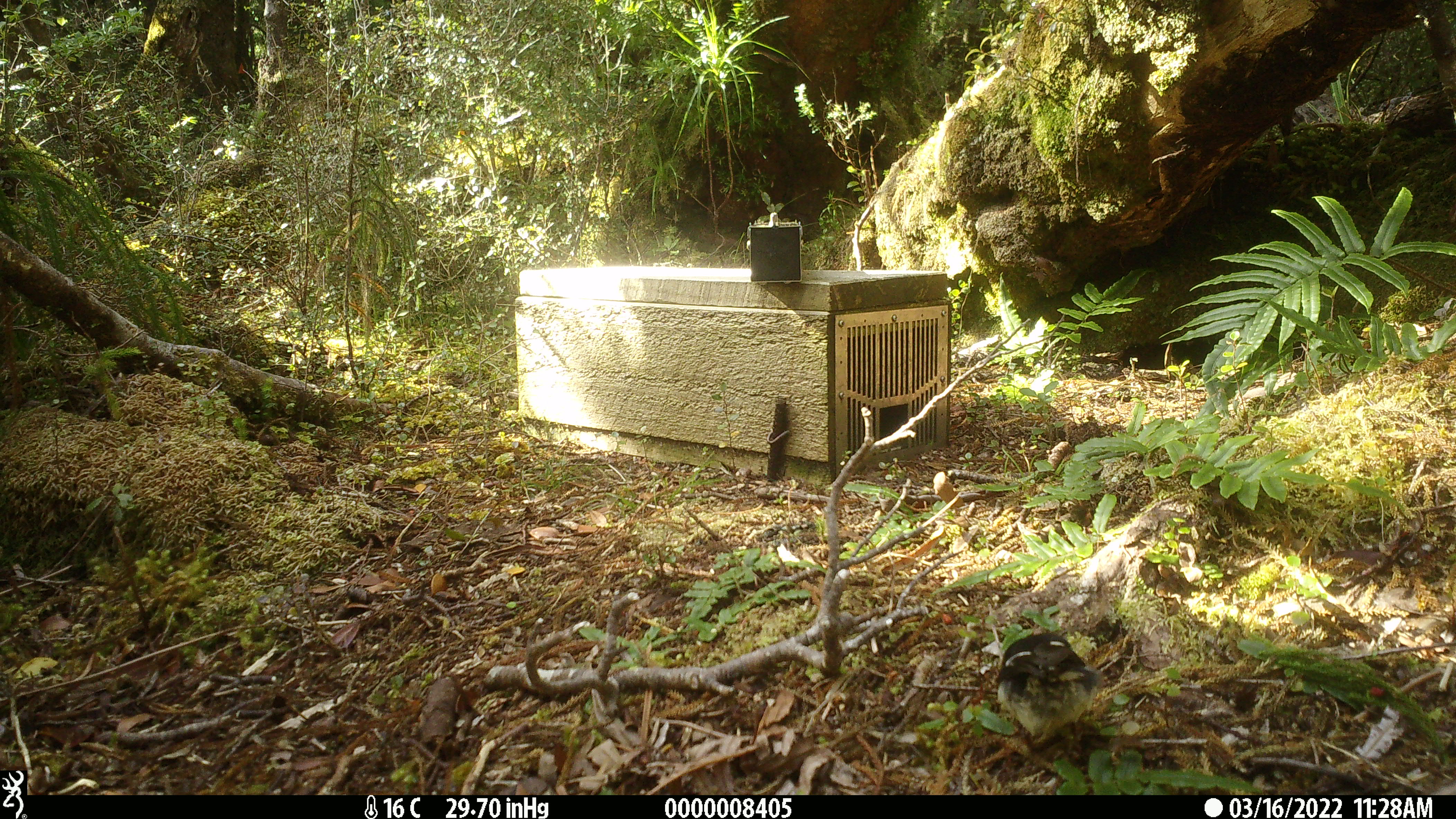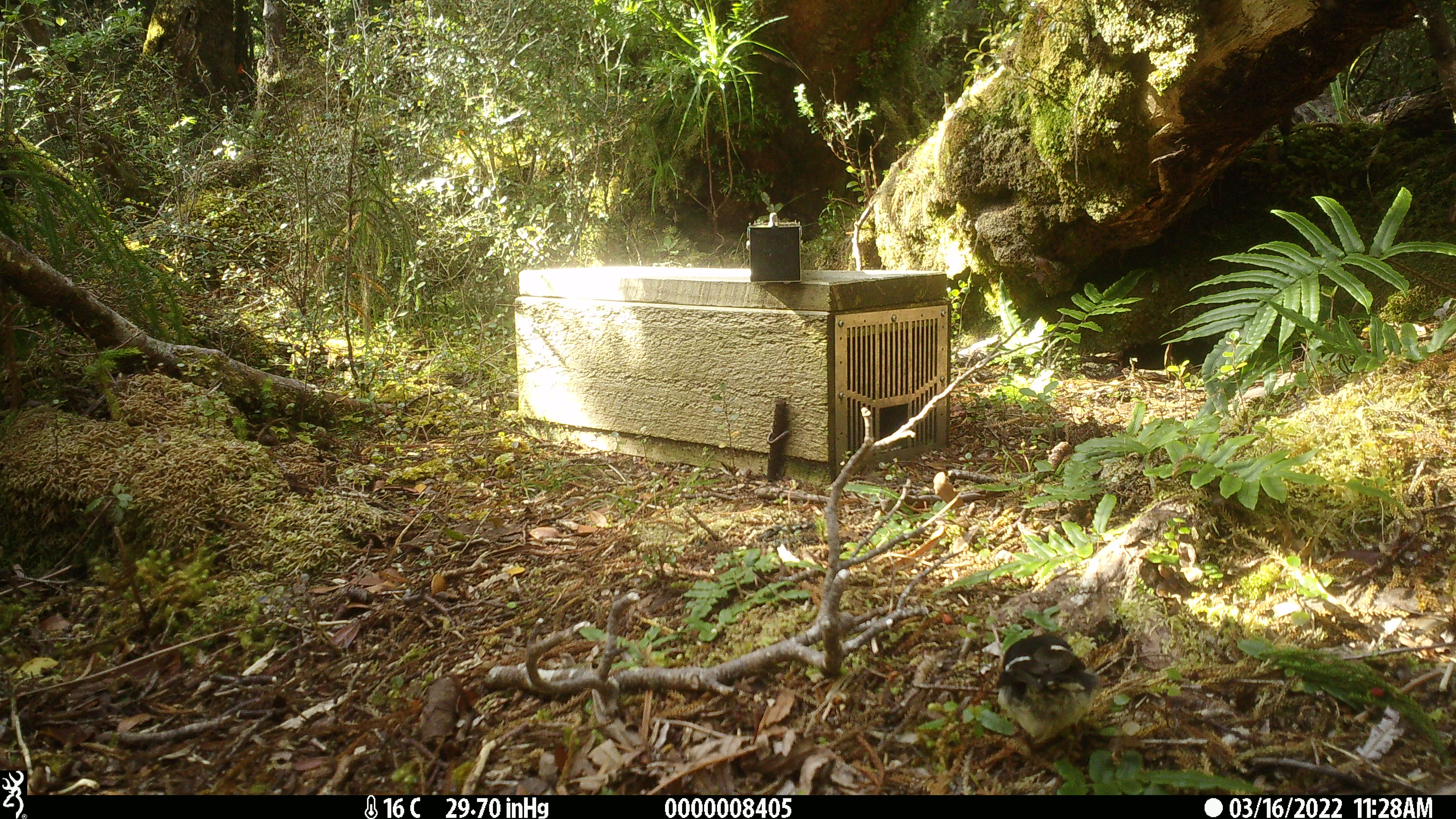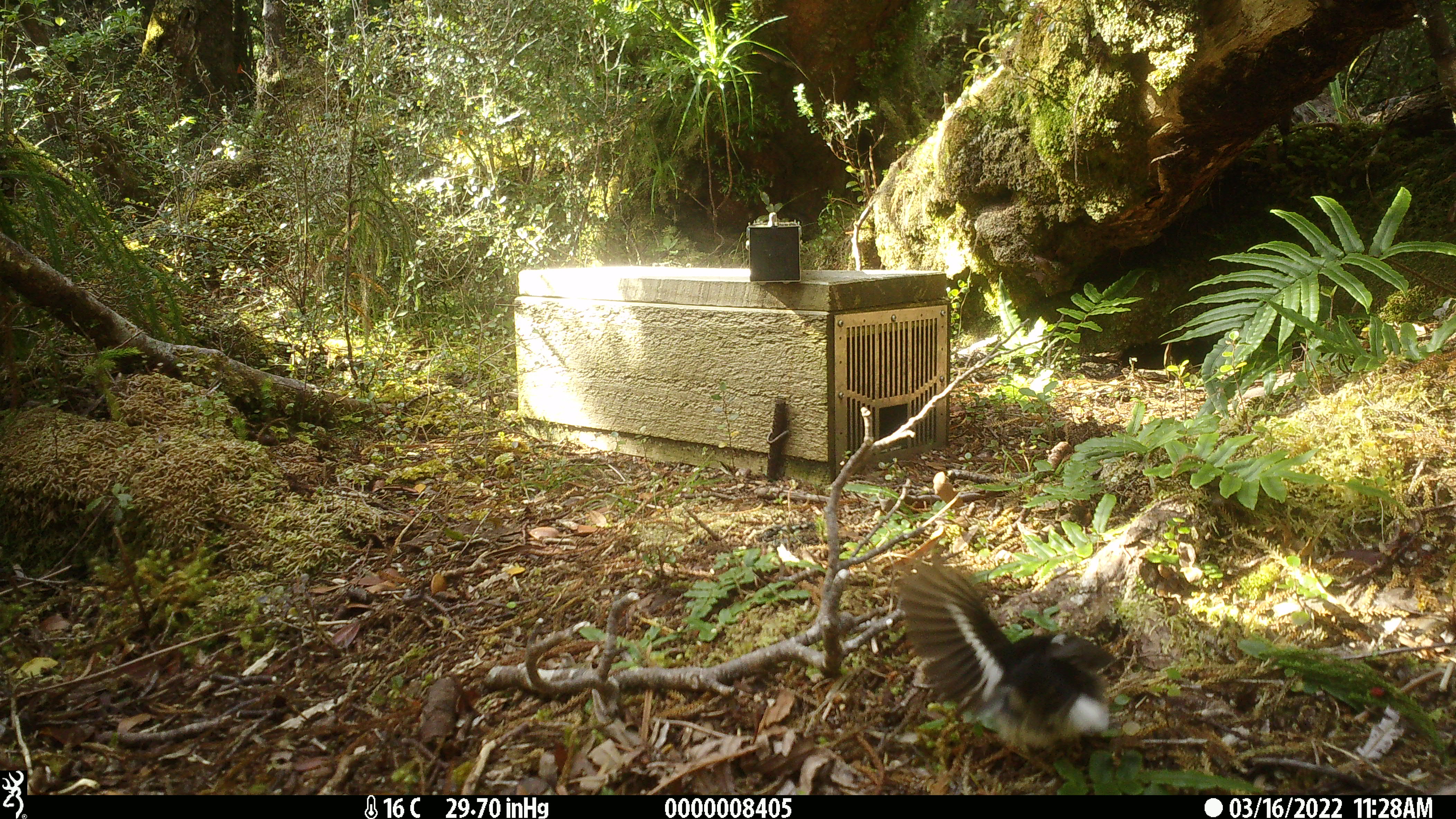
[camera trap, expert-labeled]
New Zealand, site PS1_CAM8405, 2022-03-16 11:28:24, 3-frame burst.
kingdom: Animalia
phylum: Chordata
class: Aves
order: Passeriformes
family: Petroicidae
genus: Petroica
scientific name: Petroica macrocephala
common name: tomtit